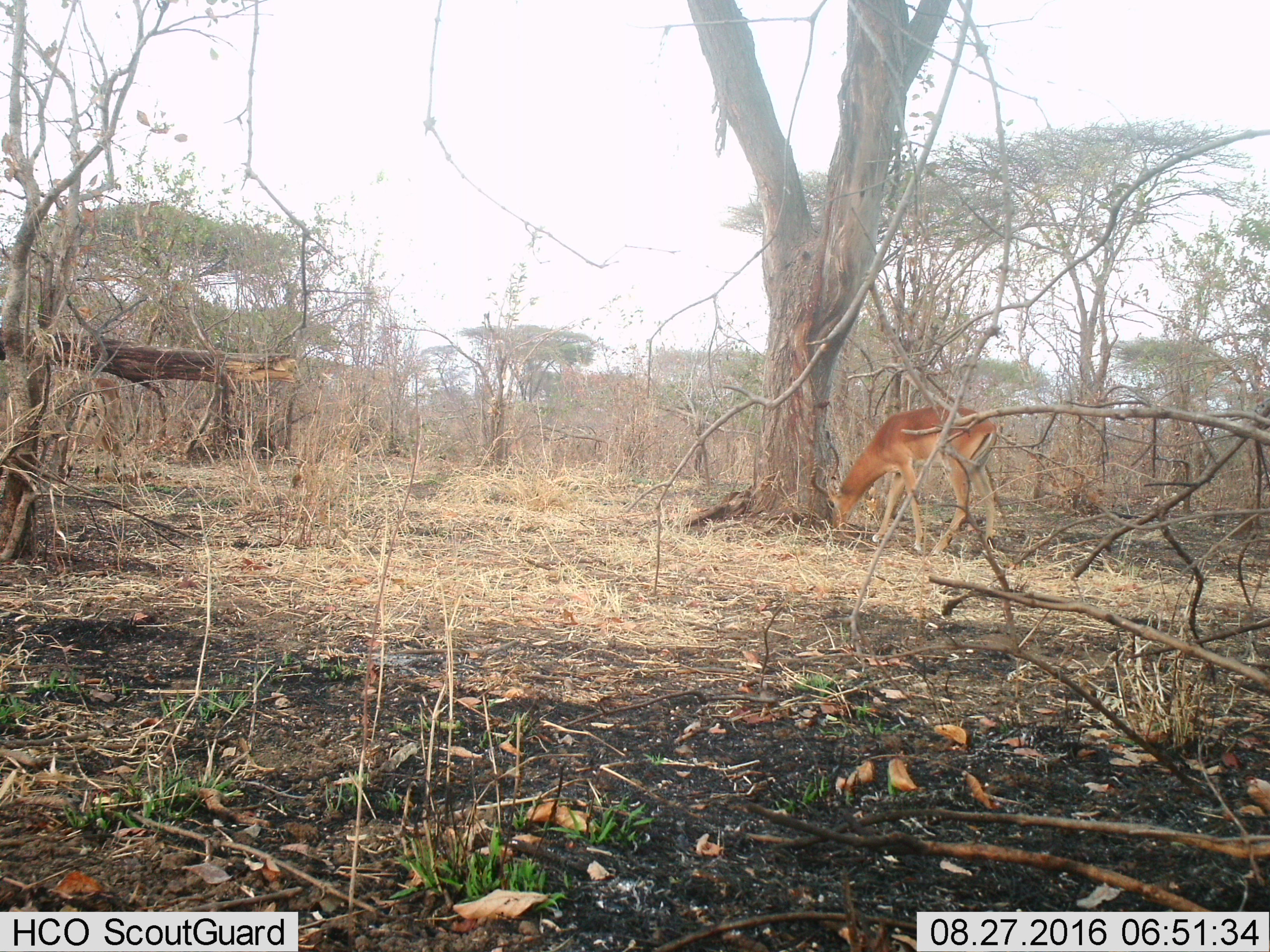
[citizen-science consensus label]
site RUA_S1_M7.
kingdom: Animalia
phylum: Chordata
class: Mammalia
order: Artiodactyla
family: Bovidae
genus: Aepyceros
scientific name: Aepyceros melampus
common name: impala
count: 1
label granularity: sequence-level